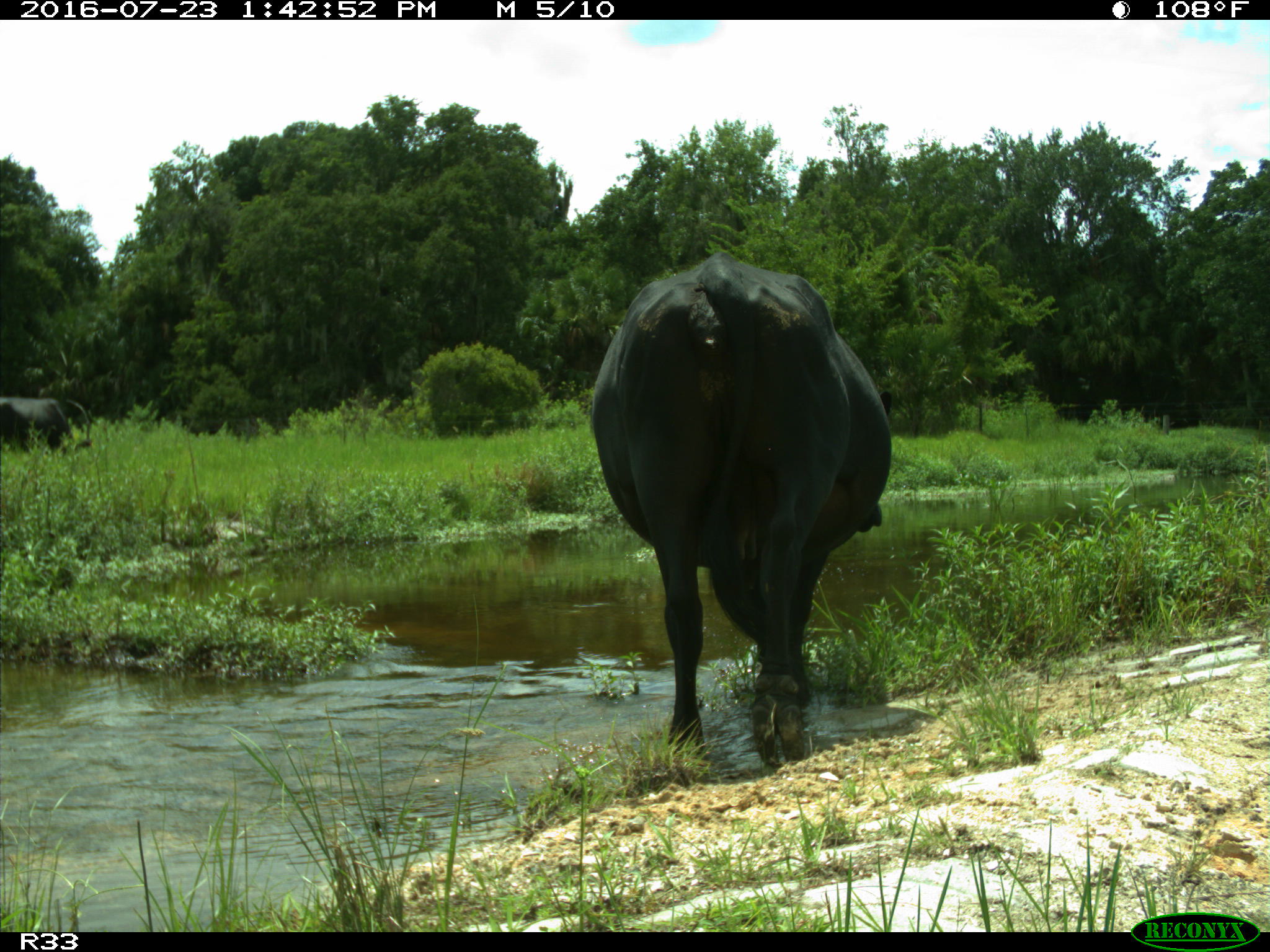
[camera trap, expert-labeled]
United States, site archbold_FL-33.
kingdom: Animalia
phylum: Chordata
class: Mammalia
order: Artiodactyla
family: Bovidae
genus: Bos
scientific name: Bos taurus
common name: domestic cow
Bos taurus (domestic cow).